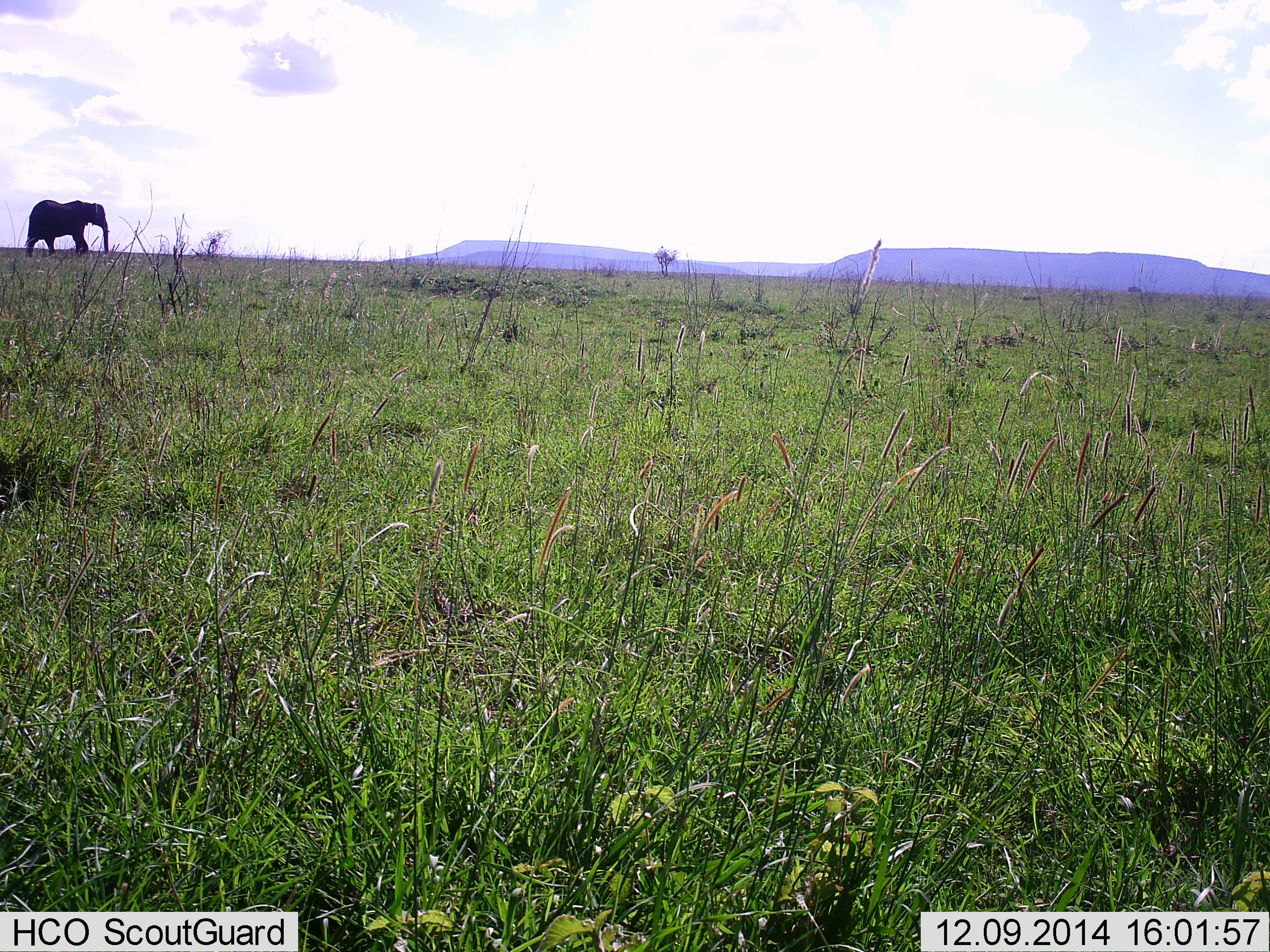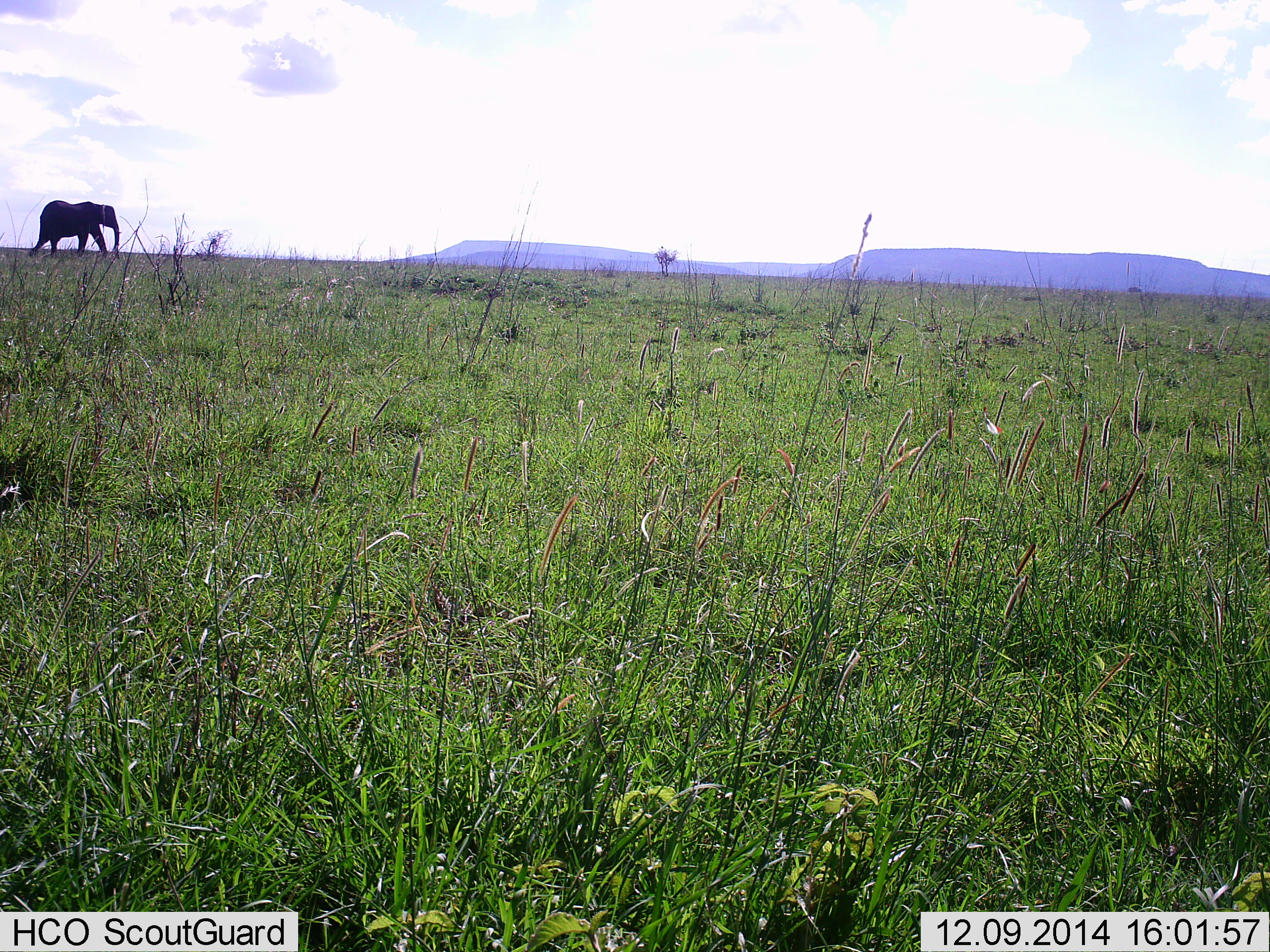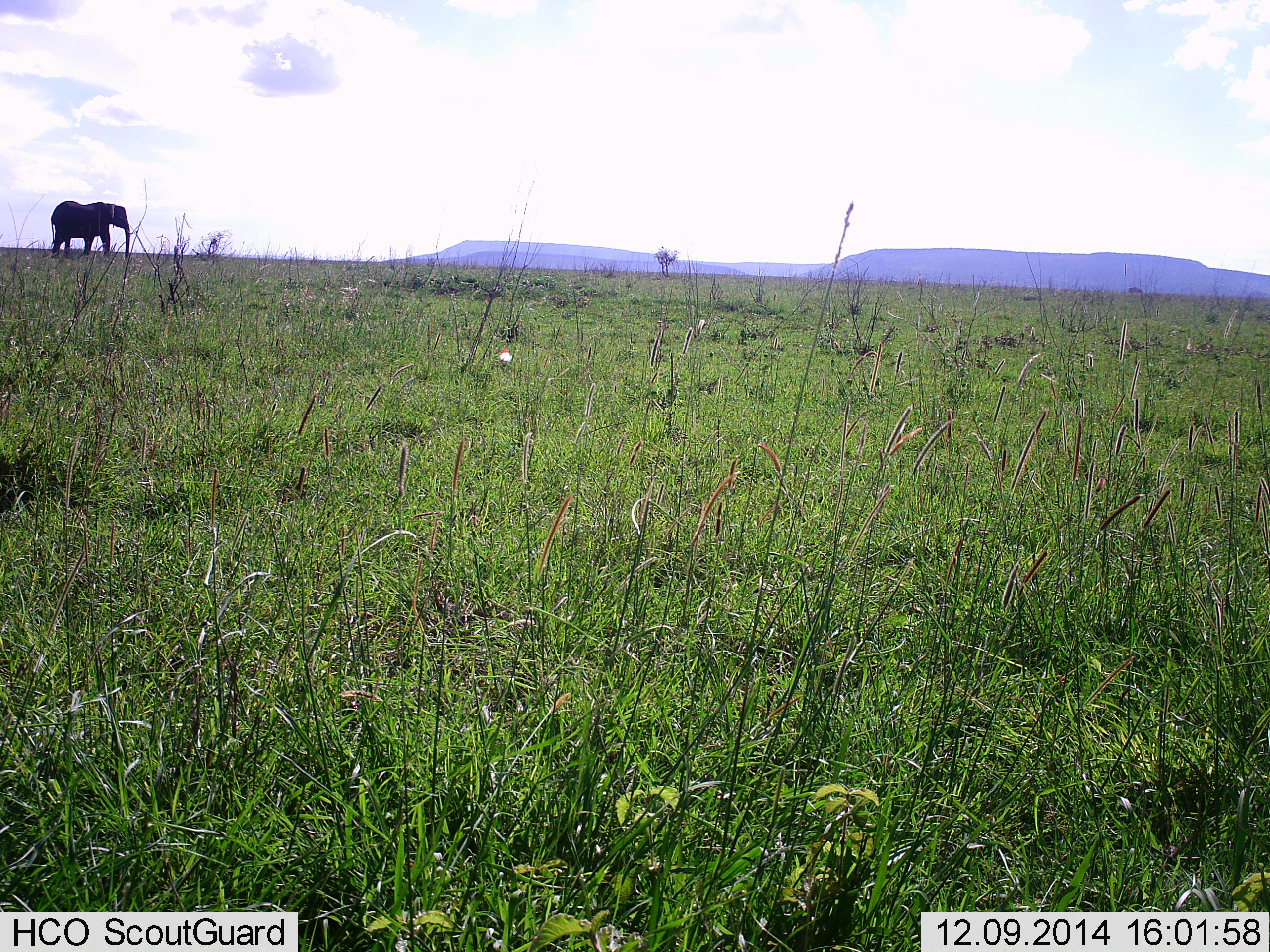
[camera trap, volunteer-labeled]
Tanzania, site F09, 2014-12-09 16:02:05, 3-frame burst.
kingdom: Animalia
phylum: Chordata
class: Mammalia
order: Proboscidea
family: Elephantidae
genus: Loxodonta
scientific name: Loxodonta africana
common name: african bush elephant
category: elephant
Elephant (african bush elephant) (Loxodonta africana), count 1. Behavior (volunteer vote fractions): standing 0%, resting 0%, moving 100%, interacting 0%. Young present (vote fraction): 0%. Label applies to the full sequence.